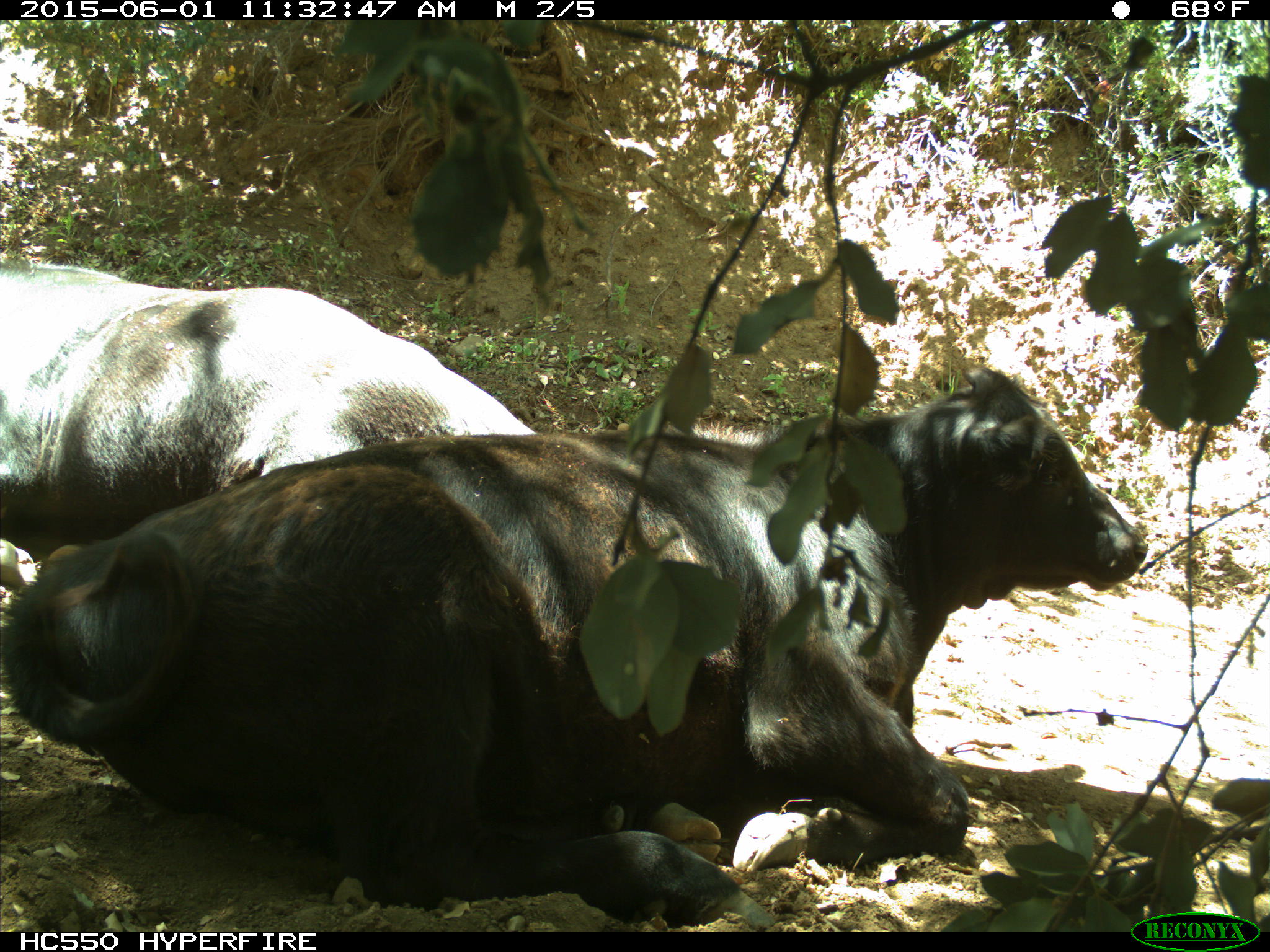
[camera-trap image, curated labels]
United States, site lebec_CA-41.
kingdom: Animalia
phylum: Chordata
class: Mammalia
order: Artiodactyla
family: Bovidae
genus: Bos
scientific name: Bos taurus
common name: domestic cow